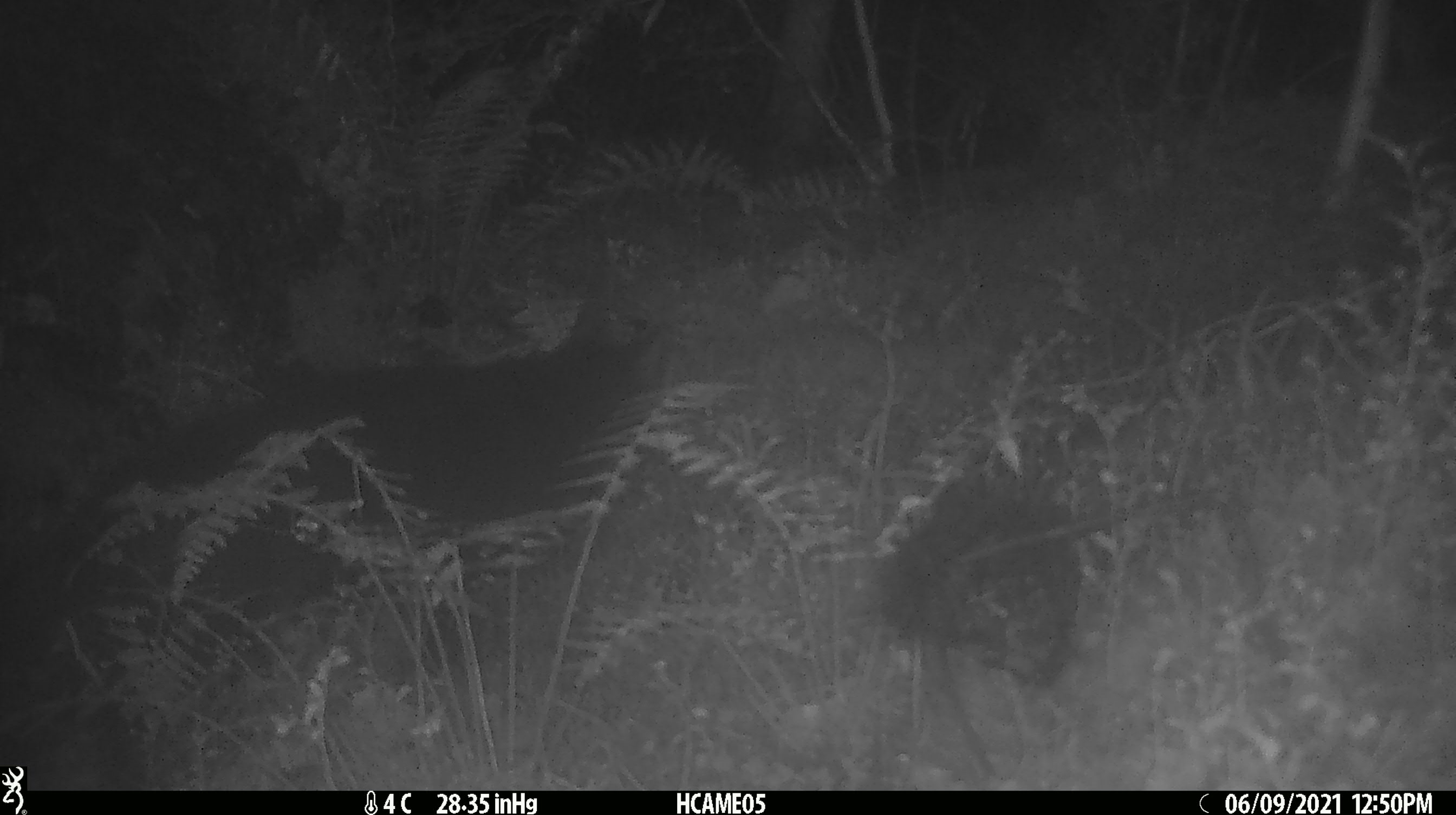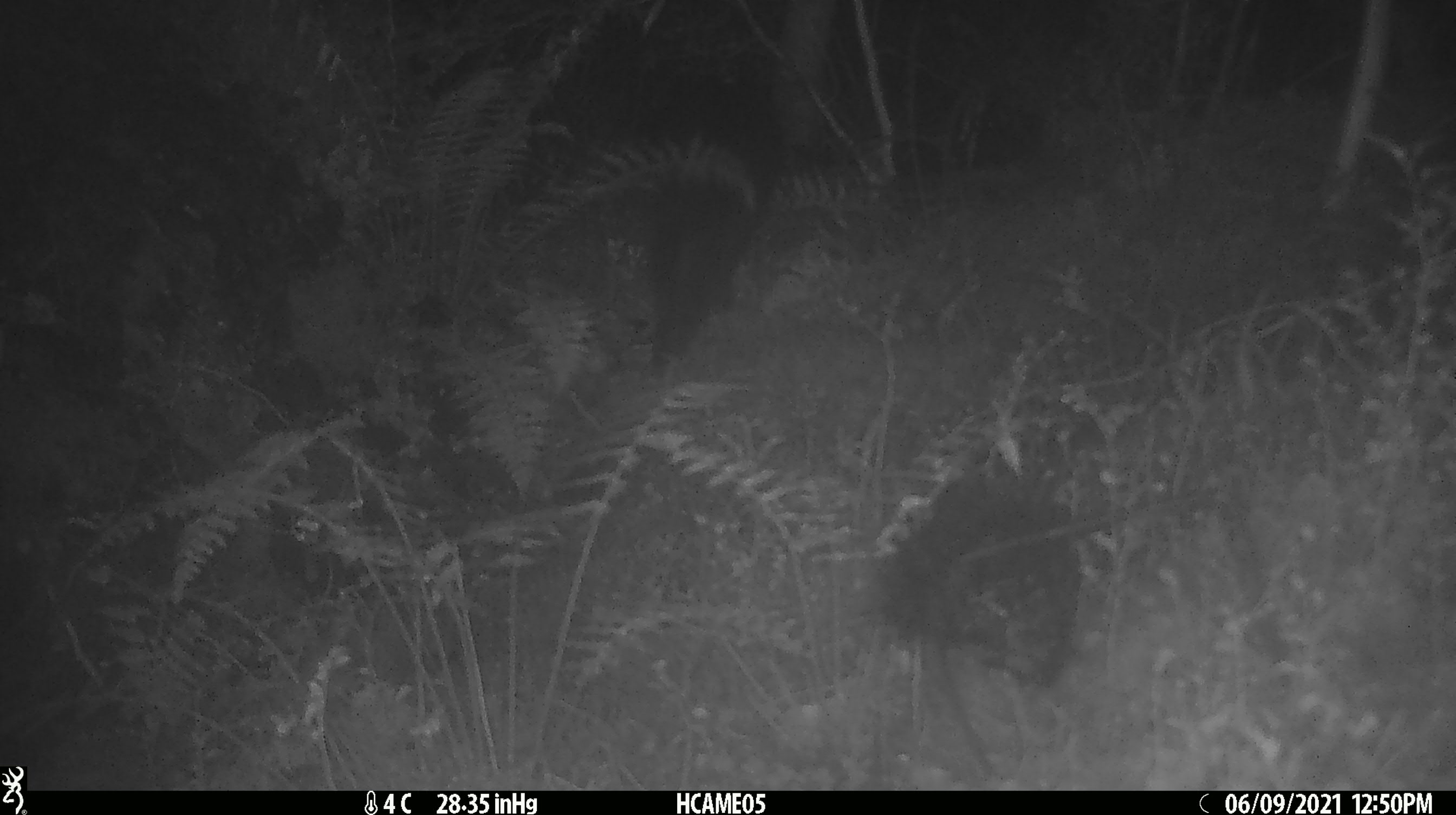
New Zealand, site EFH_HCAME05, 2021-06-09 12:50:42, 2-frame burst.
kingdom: Animalia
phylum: Chordata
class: Mammalia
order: Carnivora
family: Felidae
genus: Felis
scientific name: Felis catus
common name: domestic cat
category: cat